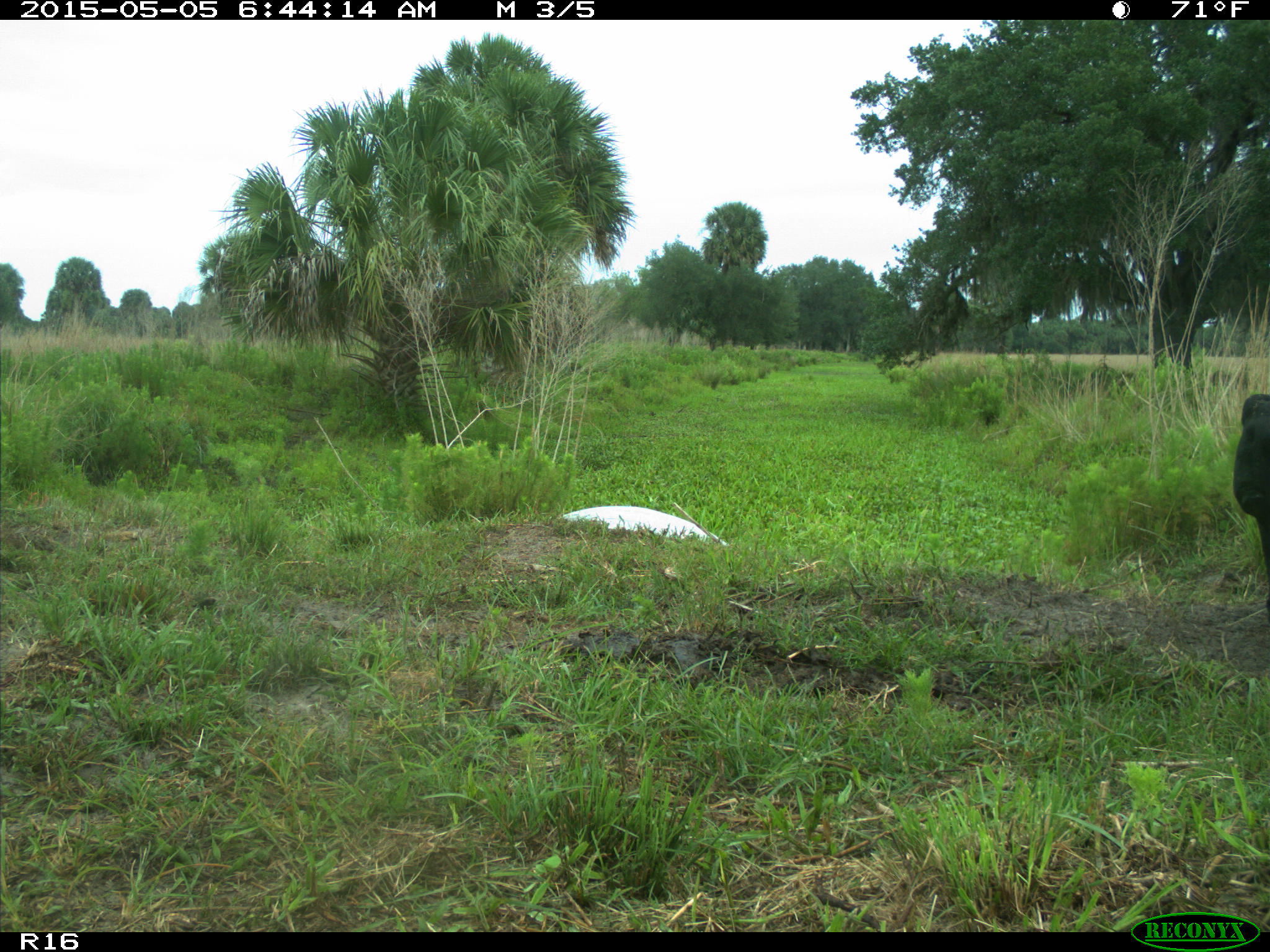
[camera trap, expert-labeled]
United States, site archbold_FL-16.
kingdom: Animalia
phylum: Chordata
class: Mammalia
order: Artiodactyla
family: Bovidae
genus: Bos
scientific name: Bos taurus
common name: domestic cow